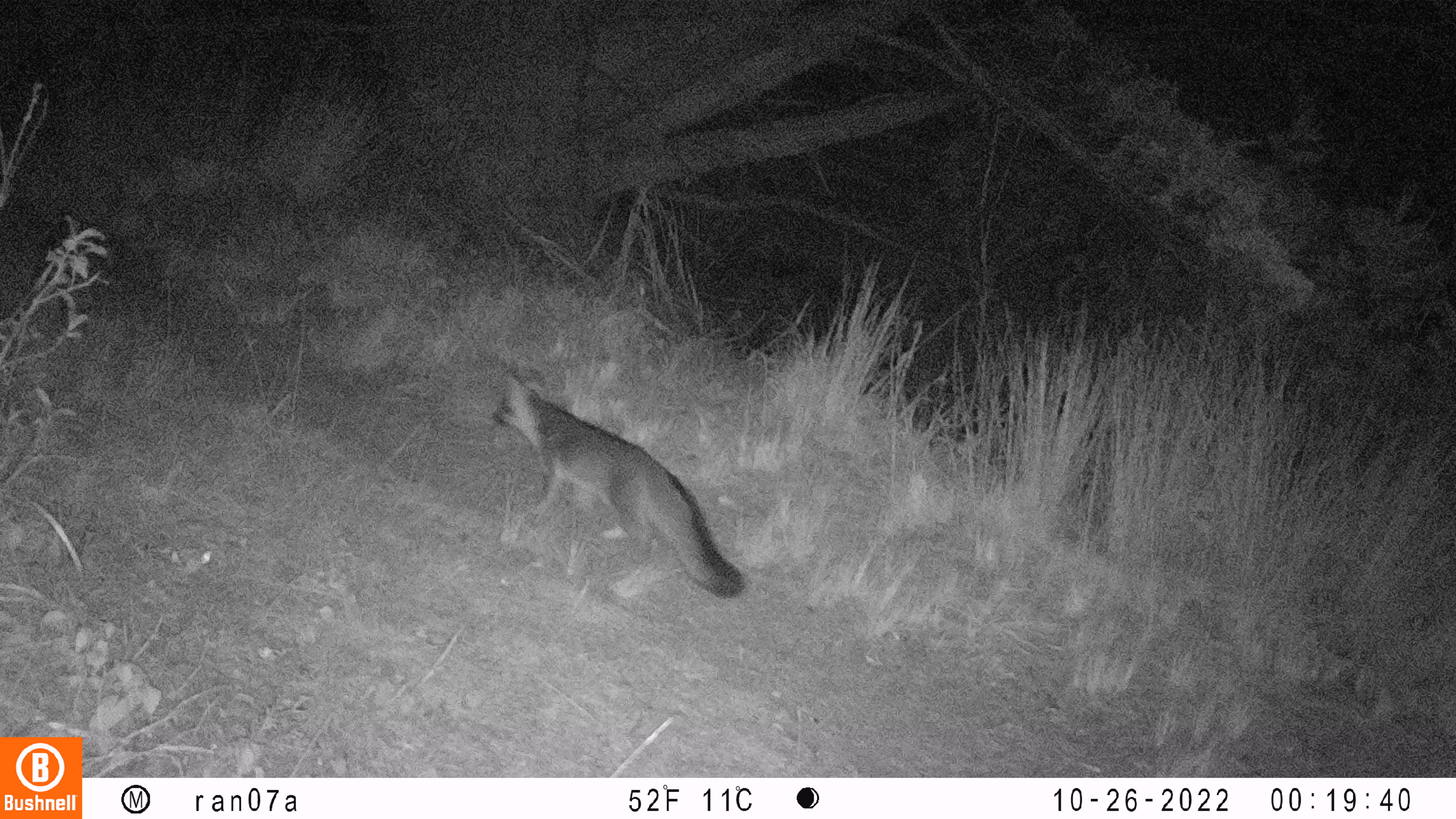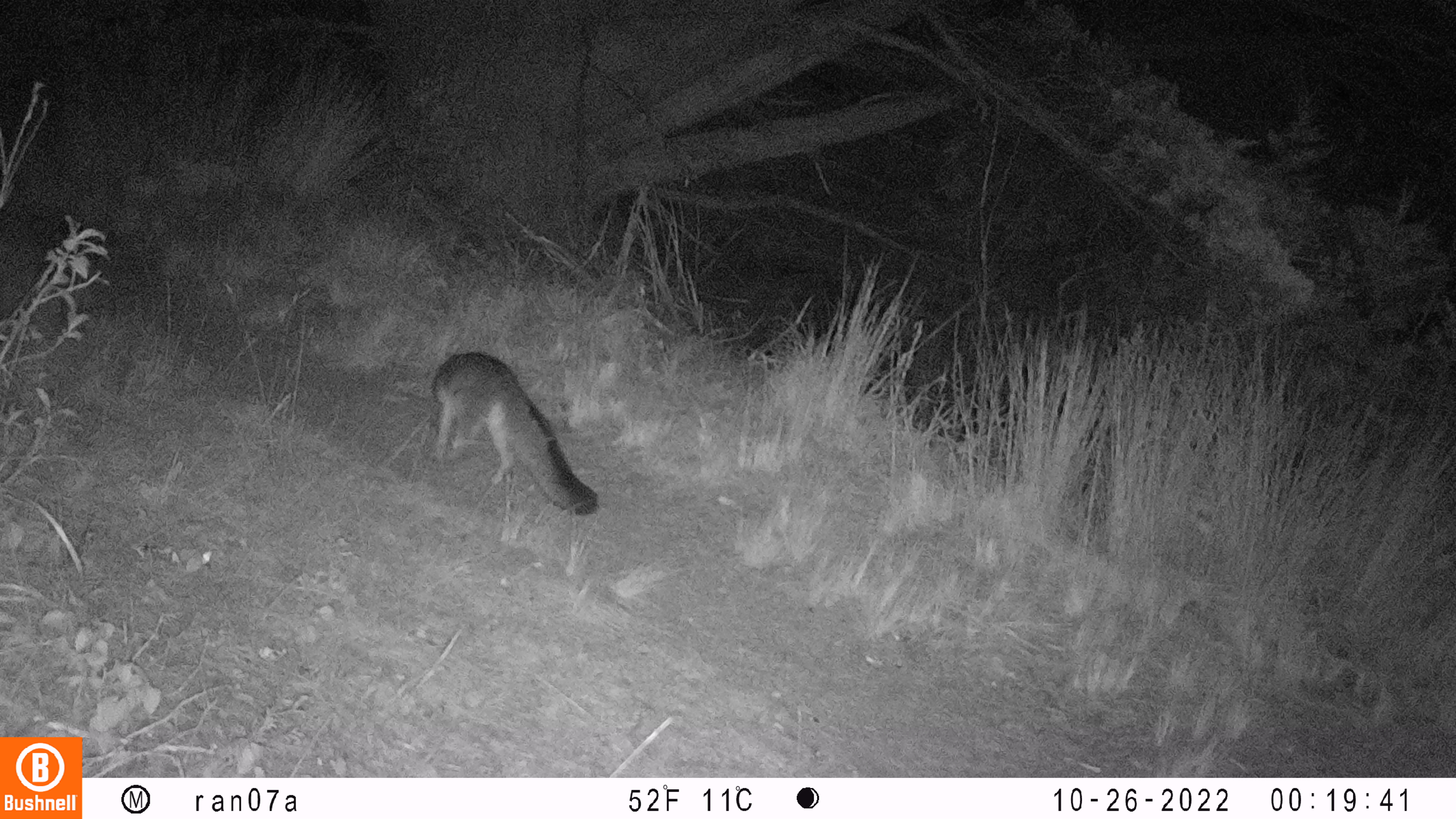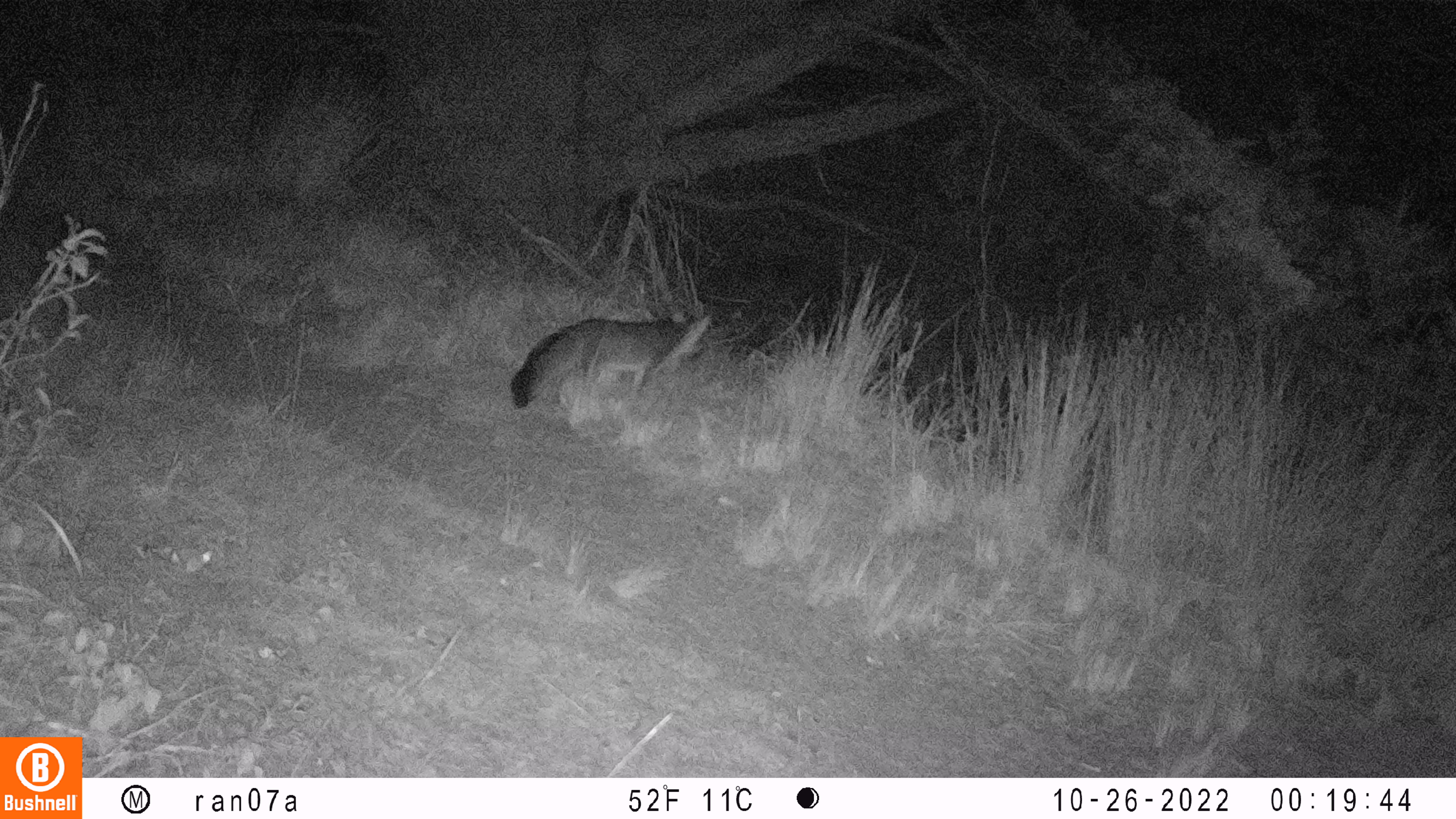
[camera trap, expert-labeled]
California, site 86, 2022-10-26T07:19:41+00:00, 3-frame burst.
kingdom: Animalia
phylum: Chordata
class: Mammalia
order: Carnivora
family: Canidae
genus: Urocyon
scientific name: Urocyon cinereoargenteus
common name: gray fox